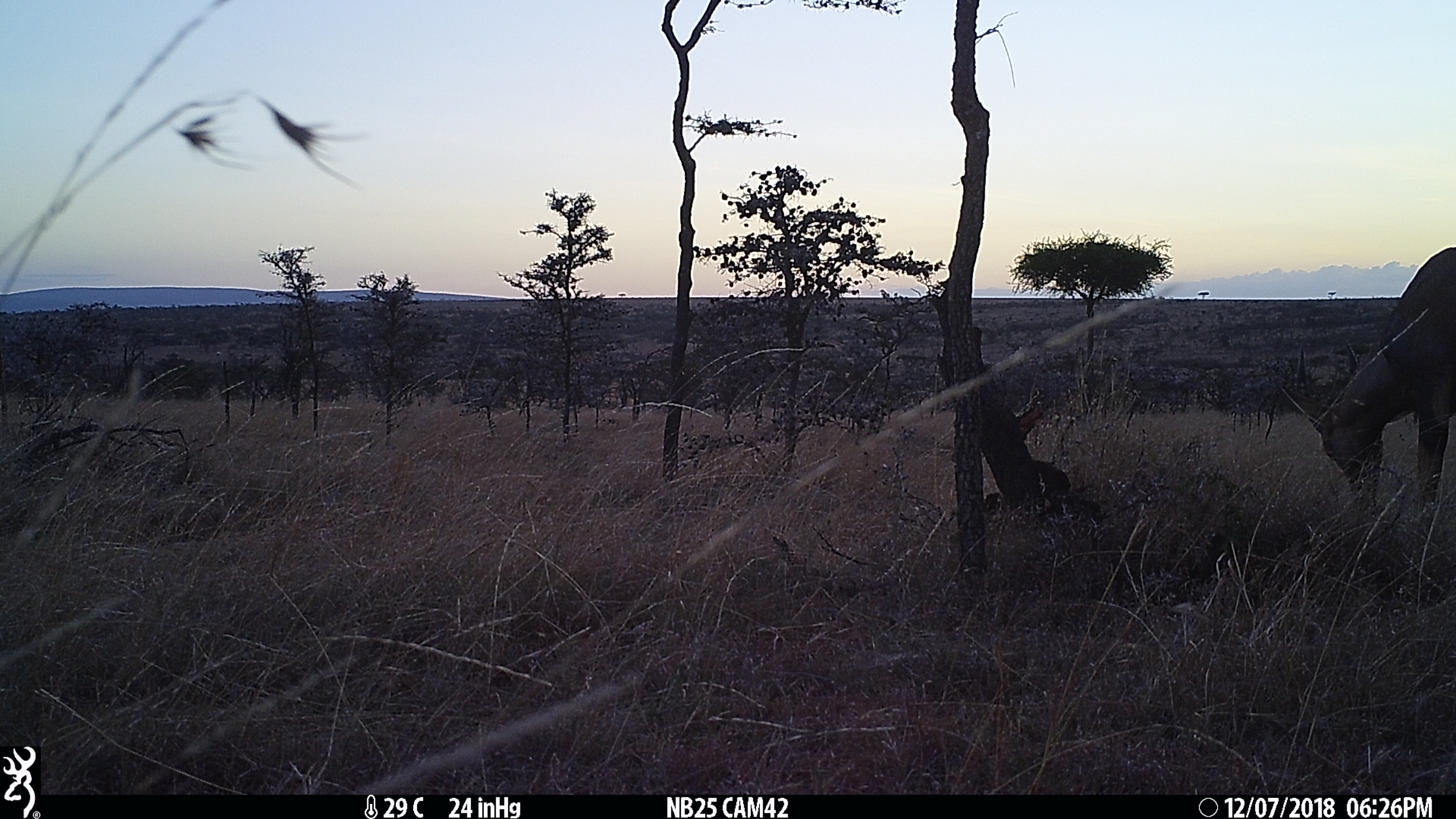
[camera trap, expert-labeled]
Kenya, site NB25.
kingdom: Animalia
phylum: Chordata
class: Mammalia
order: Artiodactyla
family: Bovidae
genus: Damaliscus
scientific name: Damaliscus lunatus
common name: topi